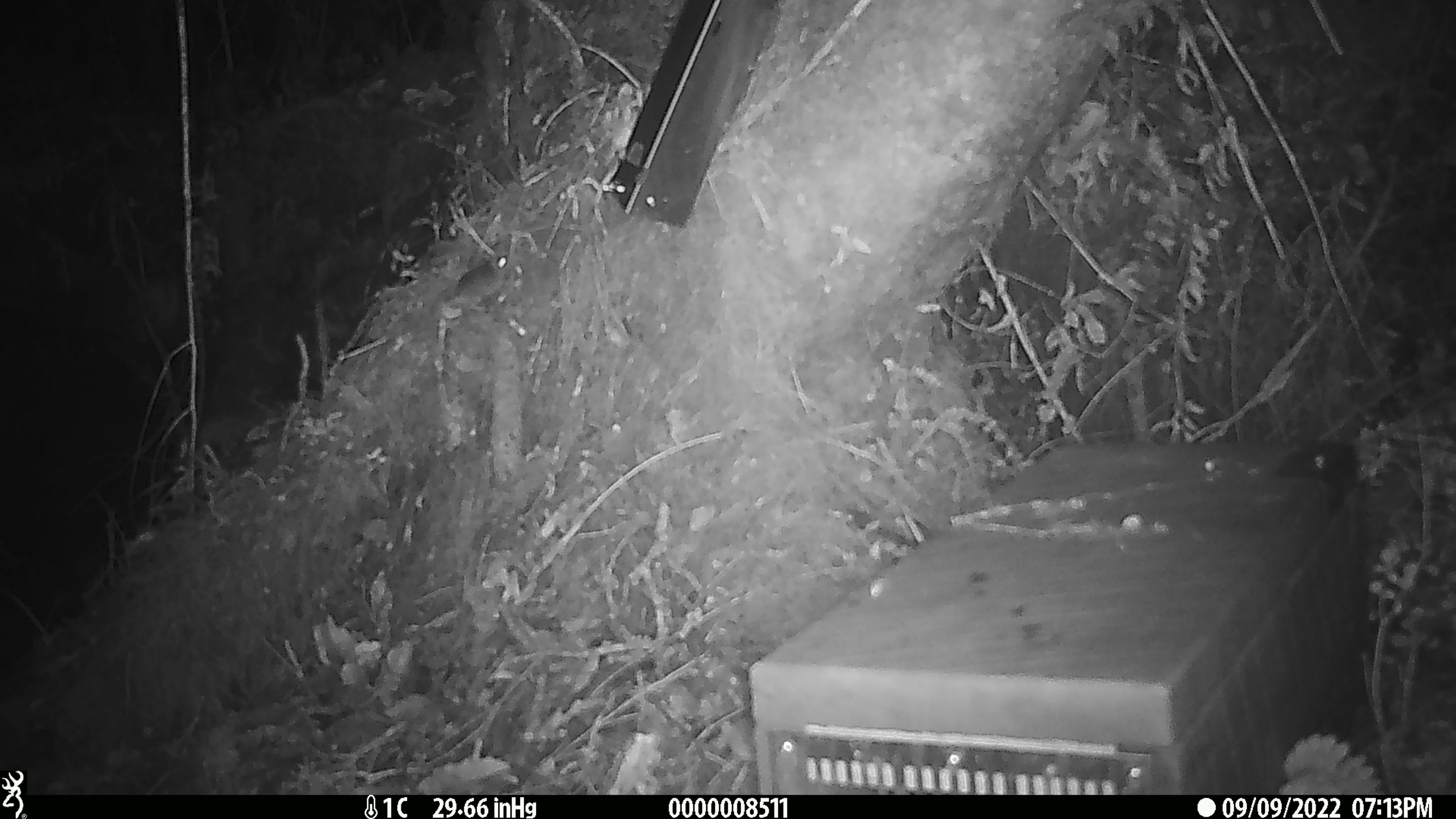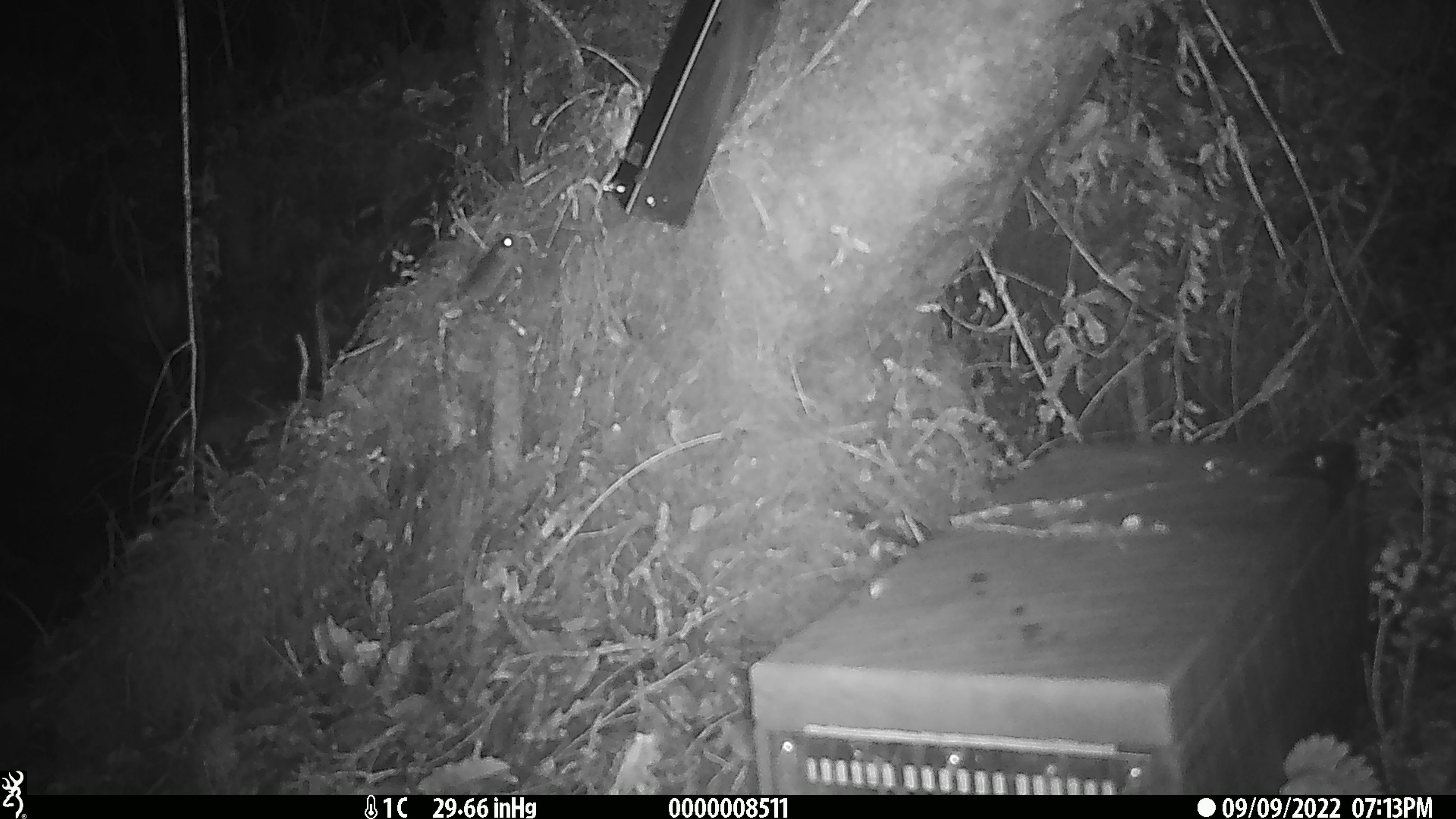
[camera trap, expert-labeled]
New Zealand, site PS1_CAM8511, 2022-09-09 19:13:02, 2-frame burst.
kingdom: Animalia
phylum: Chordata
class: Mammalia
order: Rodentia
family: Muridae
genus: Mus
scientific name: Mus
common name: mouse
Mouse (Mus).